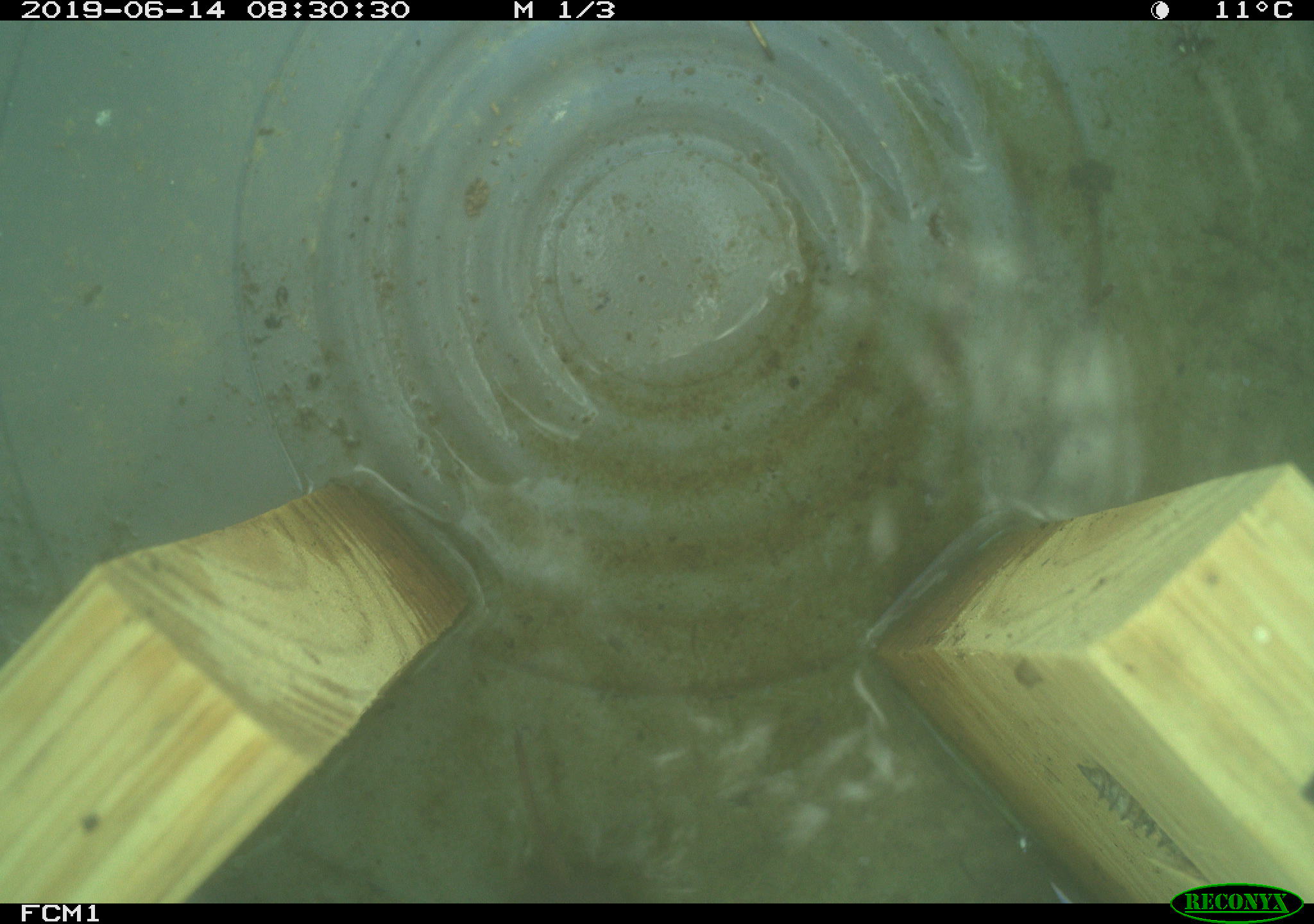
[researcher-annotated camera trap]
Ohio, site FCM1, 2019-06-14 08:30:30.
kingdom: Animalia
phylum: Chordata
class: Mammalia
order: Eulipotyphla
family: Soricidae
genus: Sorex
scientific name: Sorex cinereus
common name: masked shrew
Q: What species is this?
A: Masked shrew (Sorex cinereus).